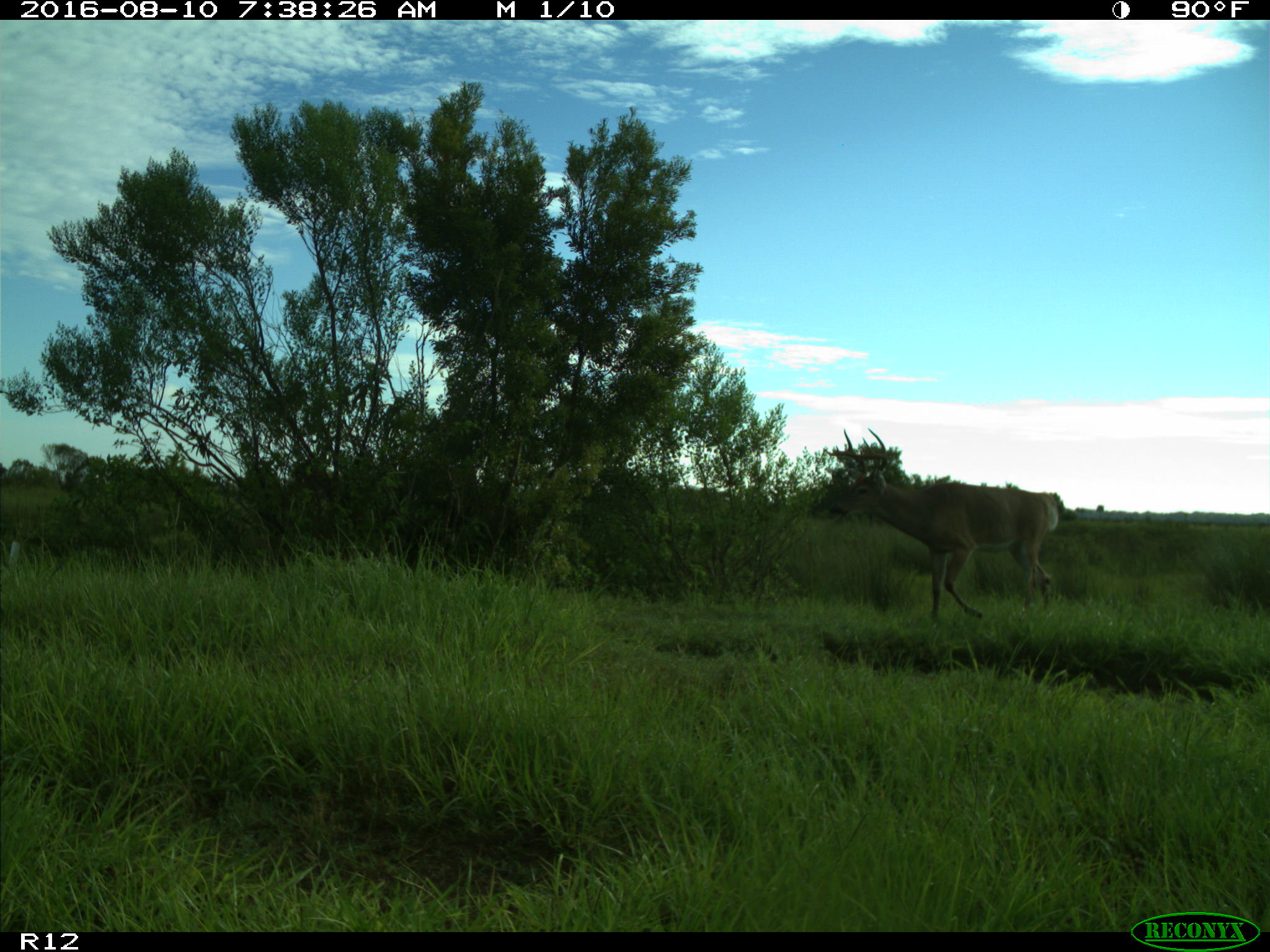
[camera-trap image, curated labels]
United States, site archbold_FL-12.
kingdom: Animalia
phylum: Chordata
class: Mammalia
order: Artiodactyla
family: Cervidae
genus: Odocoileus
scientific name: Odocoileus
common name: deer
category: unidentified deer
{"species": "unidentified deer (deer) (Odocoileus)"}